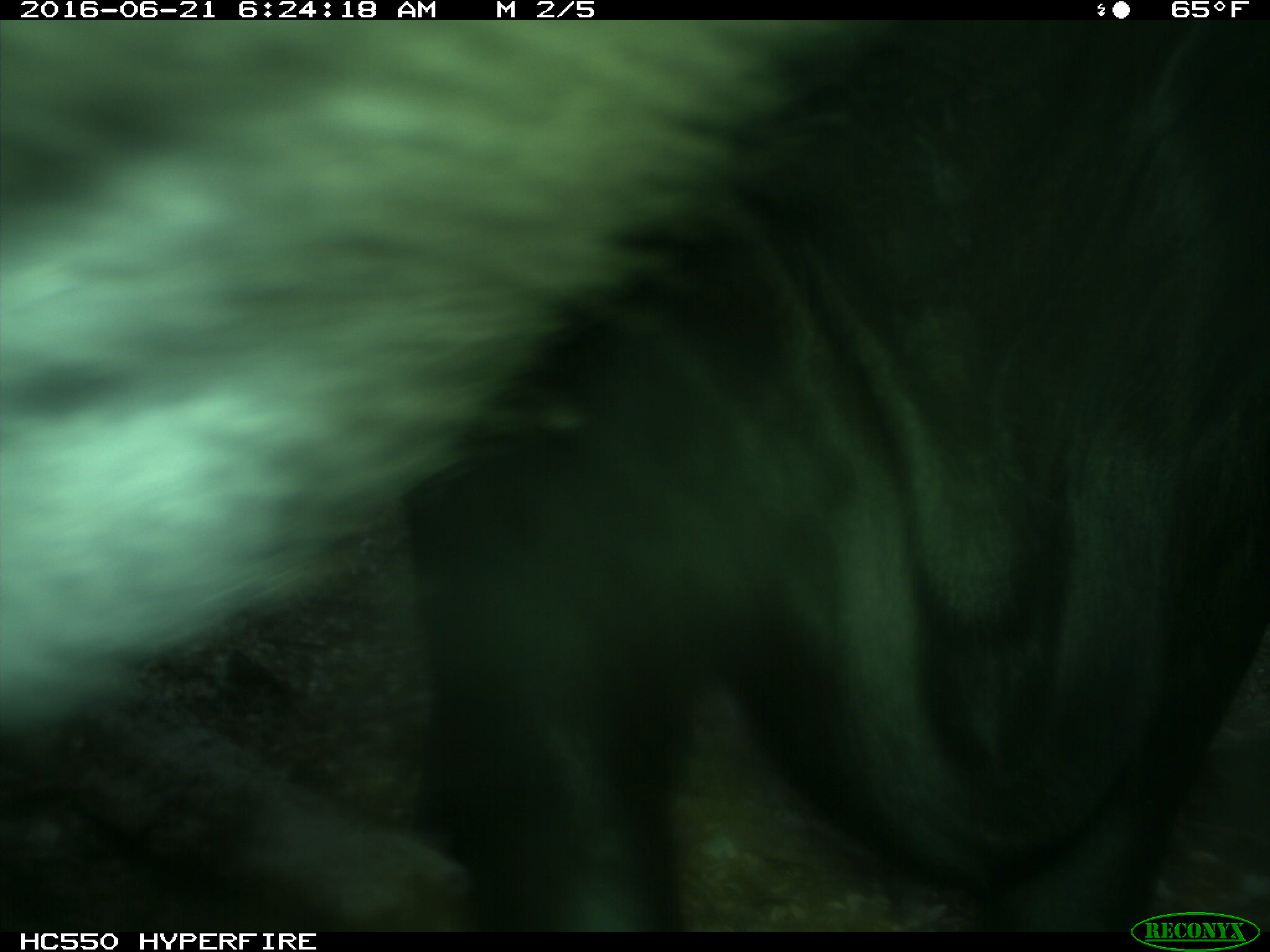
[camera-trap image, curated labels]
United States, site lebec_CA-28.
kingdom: Animalia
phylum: Chordata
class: Mammalia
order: Artiodactyla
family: Bovidae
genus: Bos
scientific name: Bos taurus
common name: domestic cow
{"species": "Bos taurus (domestic cow)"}